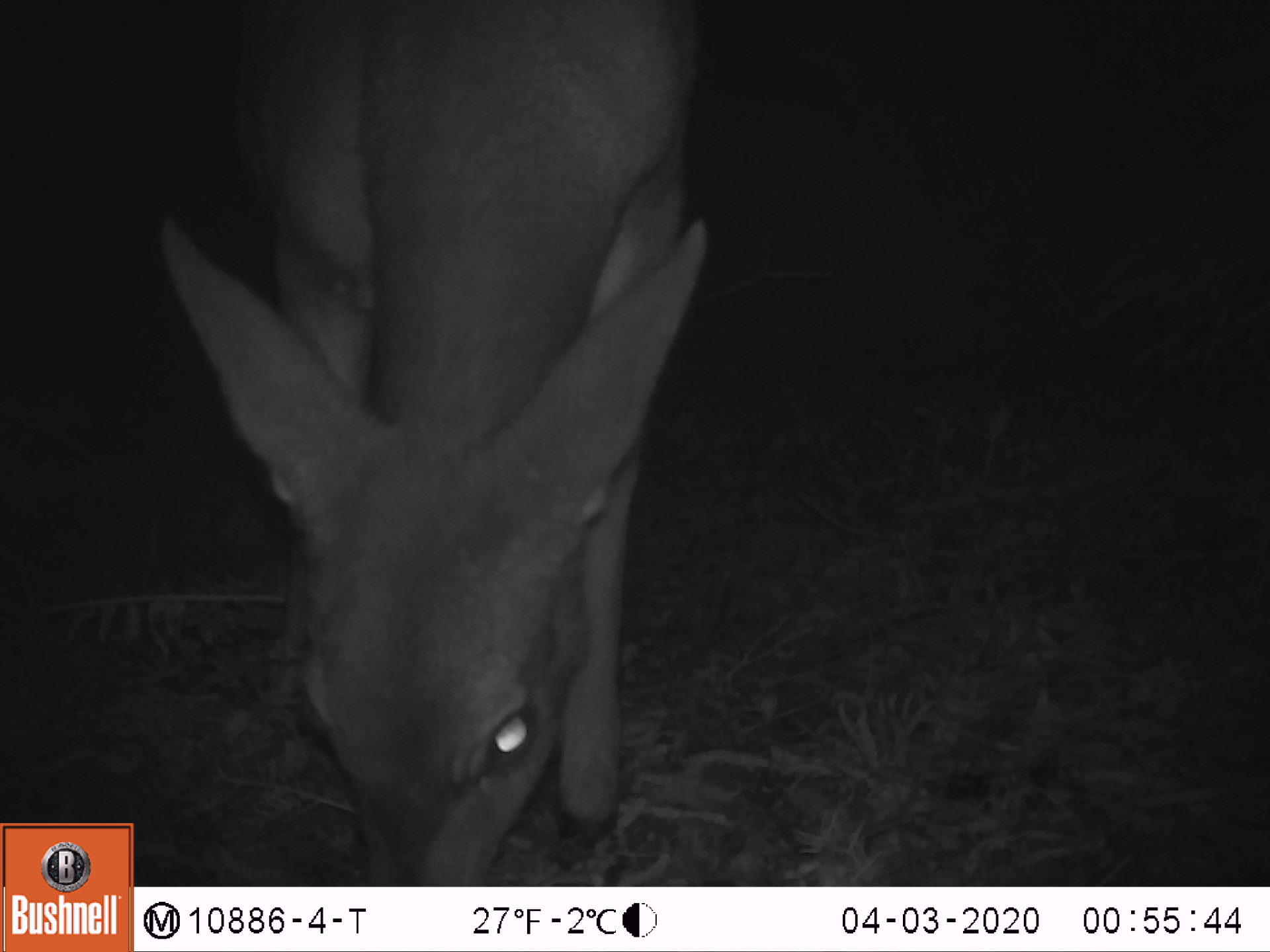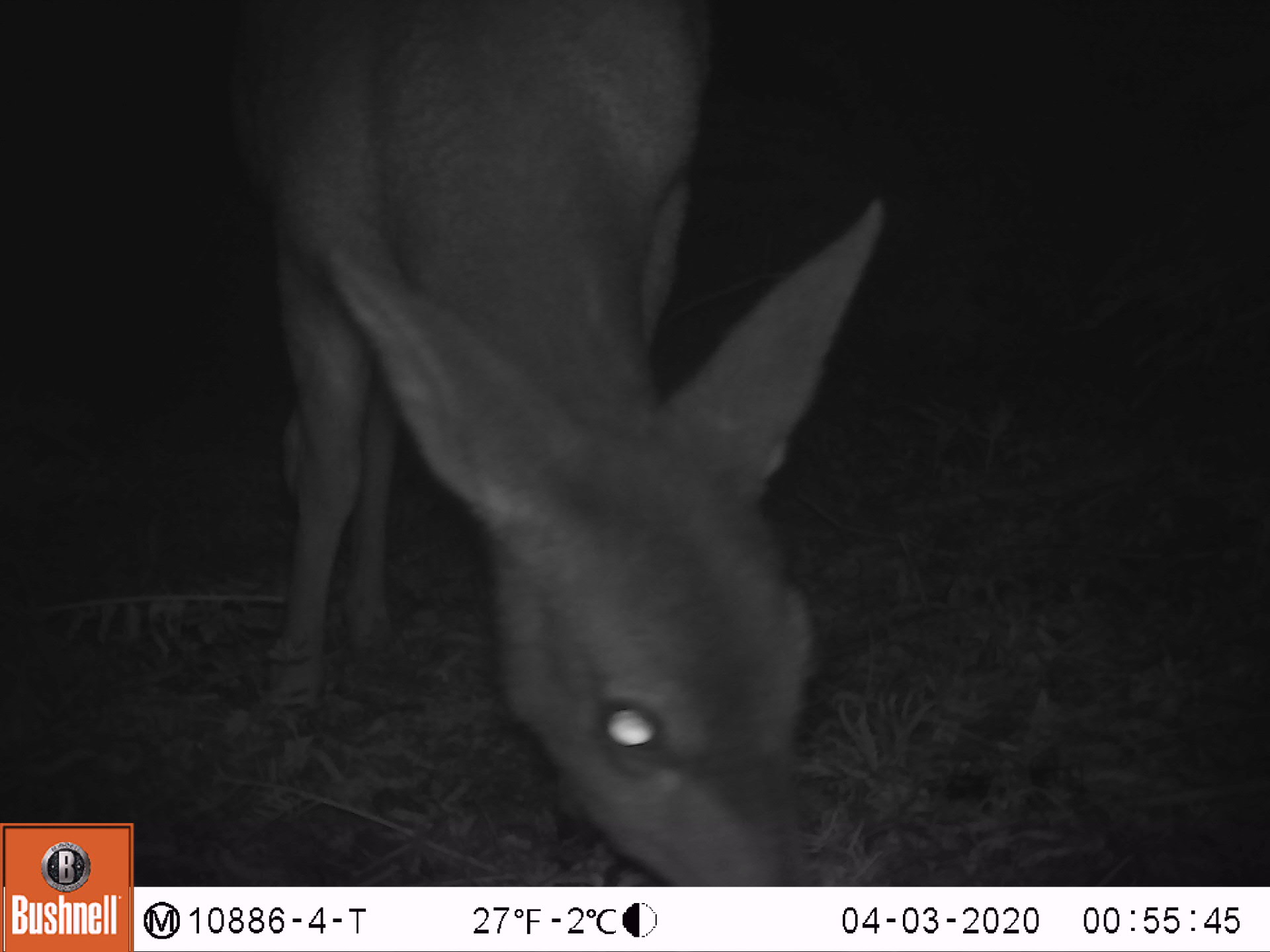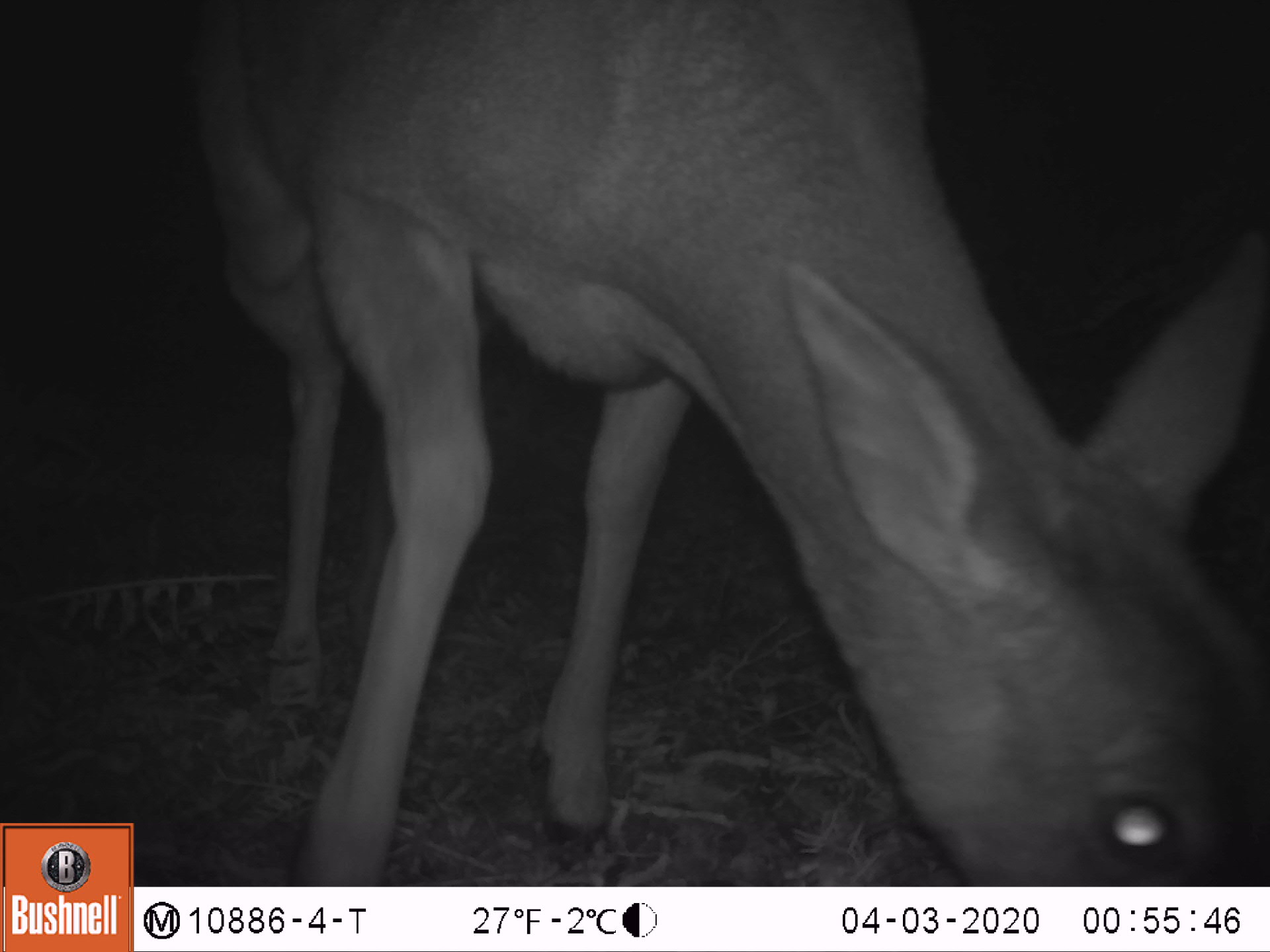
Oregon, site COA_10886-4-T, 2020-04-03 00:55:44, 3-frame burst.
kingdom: Animalia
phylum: Chordata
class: Mammalia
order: Artiodactyla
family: Cervidae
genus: Odocoileus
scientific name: Odocoileus hemionus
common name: black-tailed deer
Black-tailed deer (Odocoileus hemionus).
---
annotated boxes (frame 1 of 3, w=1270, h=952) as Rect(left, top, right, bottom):
black-tailed deer: Rect(146, 2, 726, 873)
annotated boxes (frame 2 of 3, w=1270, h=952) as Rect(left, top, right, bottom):
black-tailed deer: Rect(252, 3, 902, 875)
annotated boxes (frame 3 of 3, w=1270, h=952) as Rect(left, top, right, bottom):
black-tailed deer: Rect(183, 2, 1266, 882)